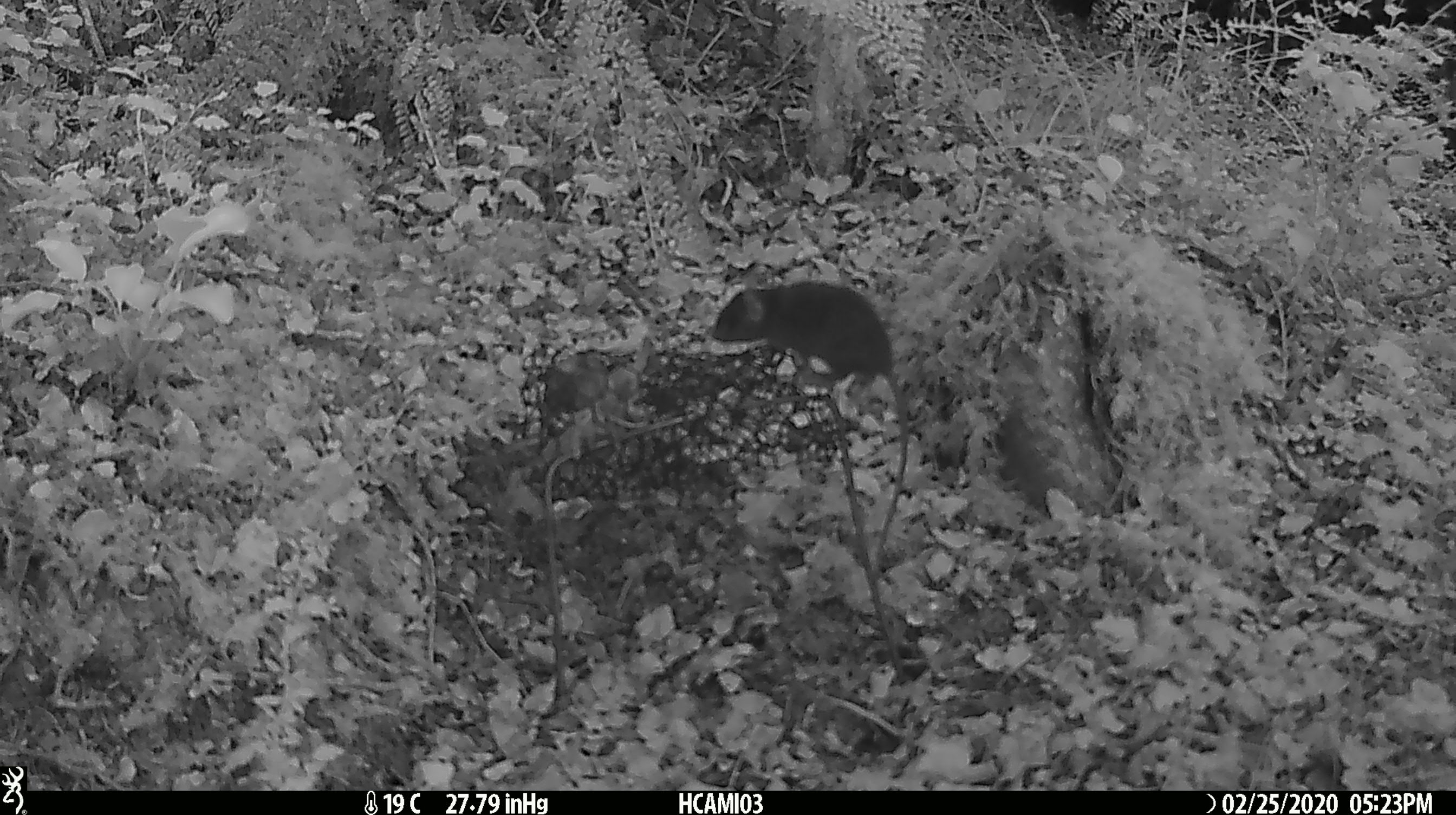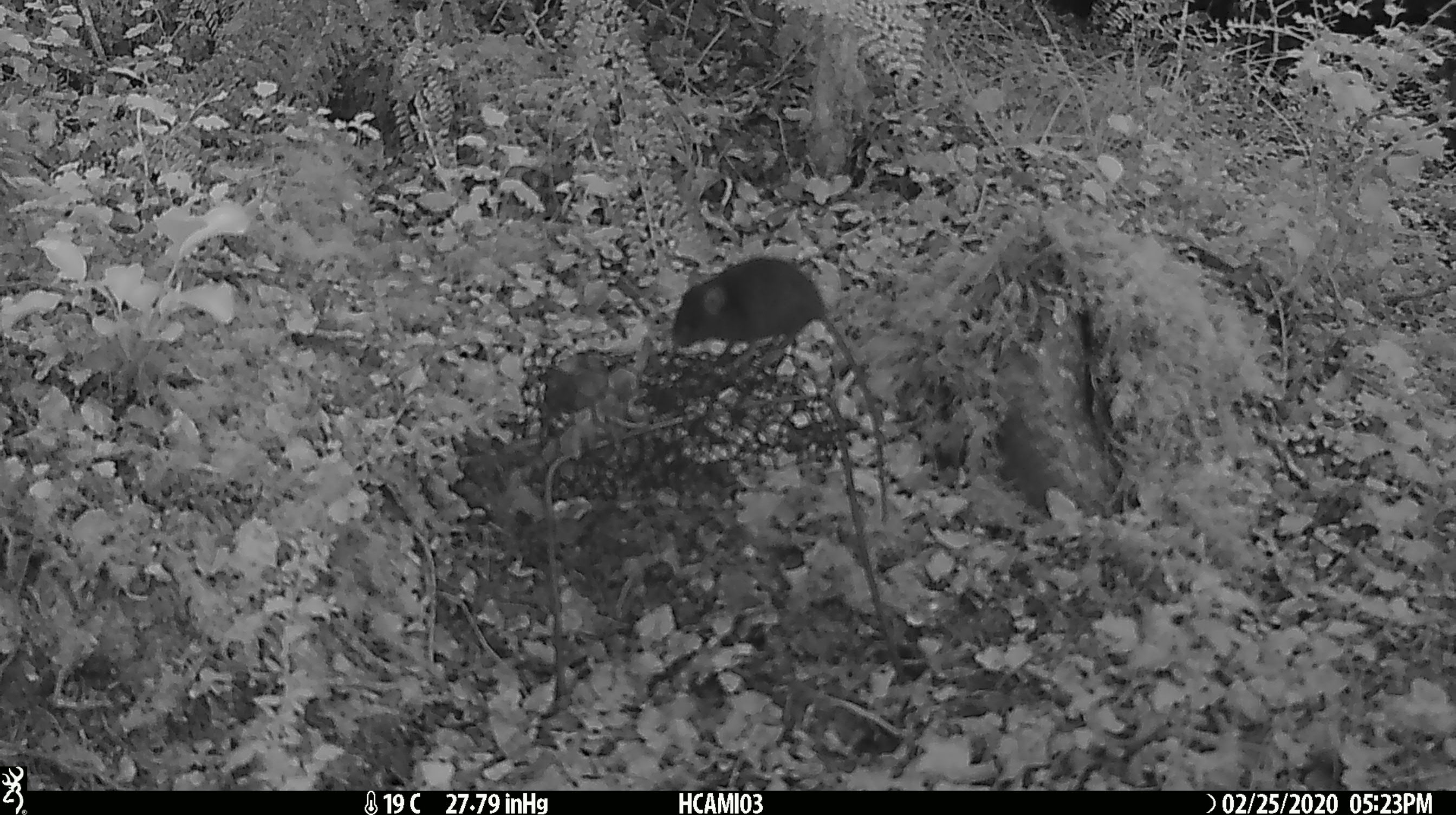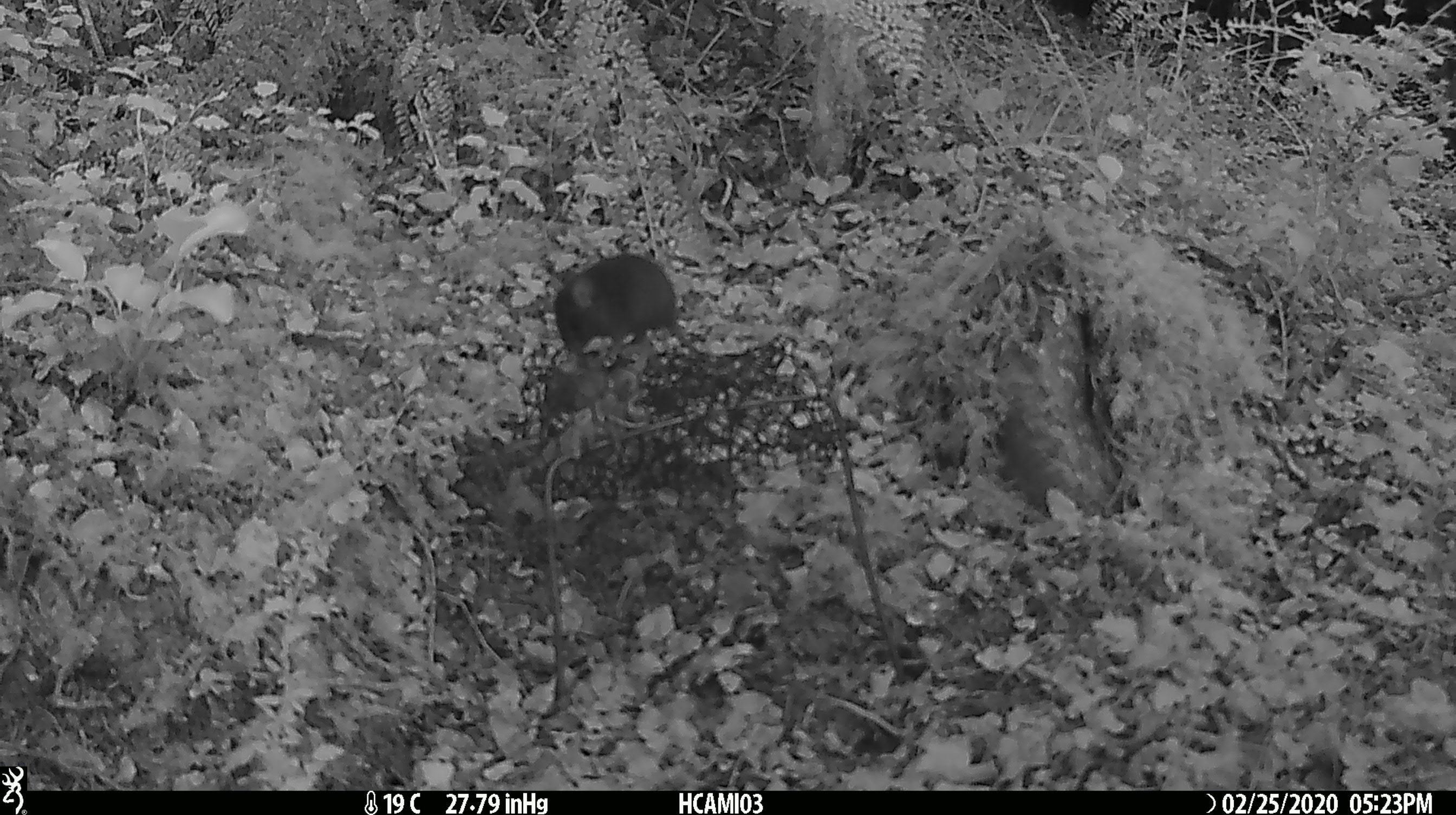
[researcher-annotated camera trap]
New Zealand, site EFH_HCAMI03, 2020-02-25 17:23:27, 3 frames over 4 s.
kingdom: Animalia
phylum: Chordata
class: Mammalia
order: Rodentia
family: Muridae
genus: Mus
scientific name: Mus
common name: mouse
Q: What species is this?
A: Mouse (Mus).